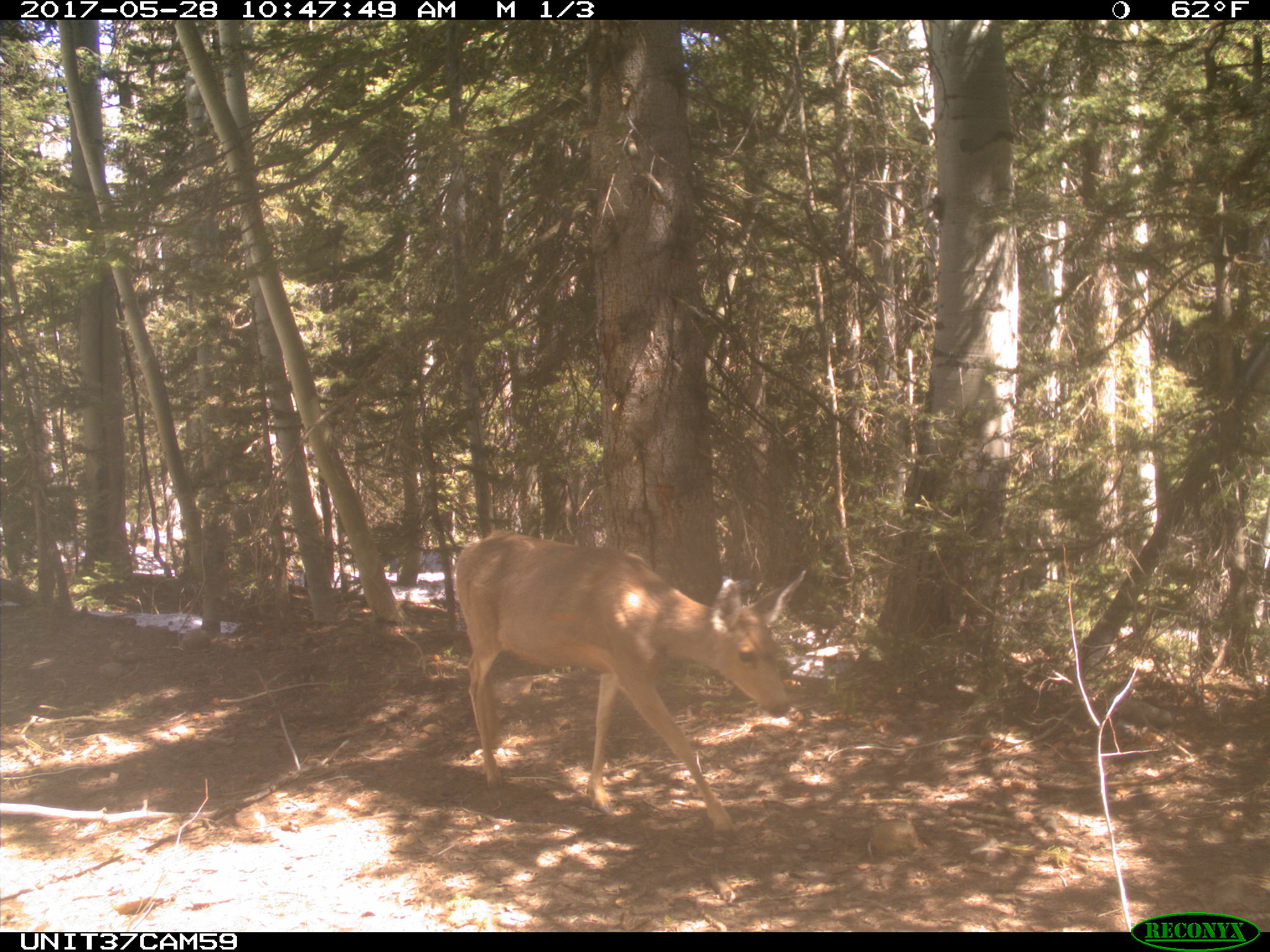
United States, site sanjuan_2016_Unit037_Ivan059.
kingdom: Animalia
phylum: Chordata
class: Mammalia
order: Artiodactyla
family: Cervidae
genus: Odocoileus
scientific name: Odocoileus hemionus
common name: mule deer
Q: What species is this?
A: Odocoileus hemionus (mule deer).